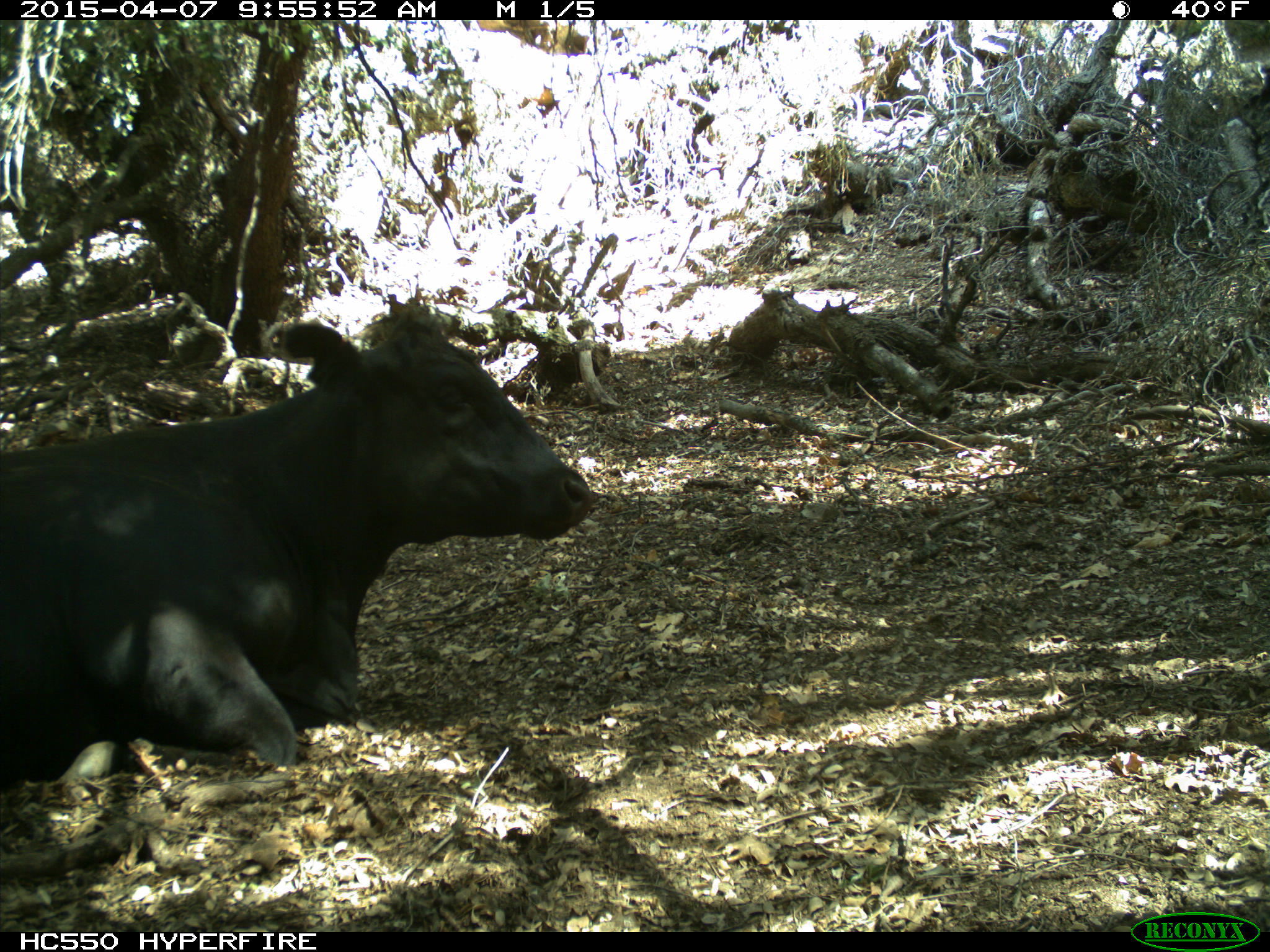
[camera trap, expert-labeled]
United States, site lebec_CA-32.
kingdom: Animalia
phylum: Chordata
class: Mammalia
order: Artiodactyla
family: Bovidae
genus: Bos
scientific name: Bos taurus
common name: domestic cow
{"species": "Bos taurus (domestic cow)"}